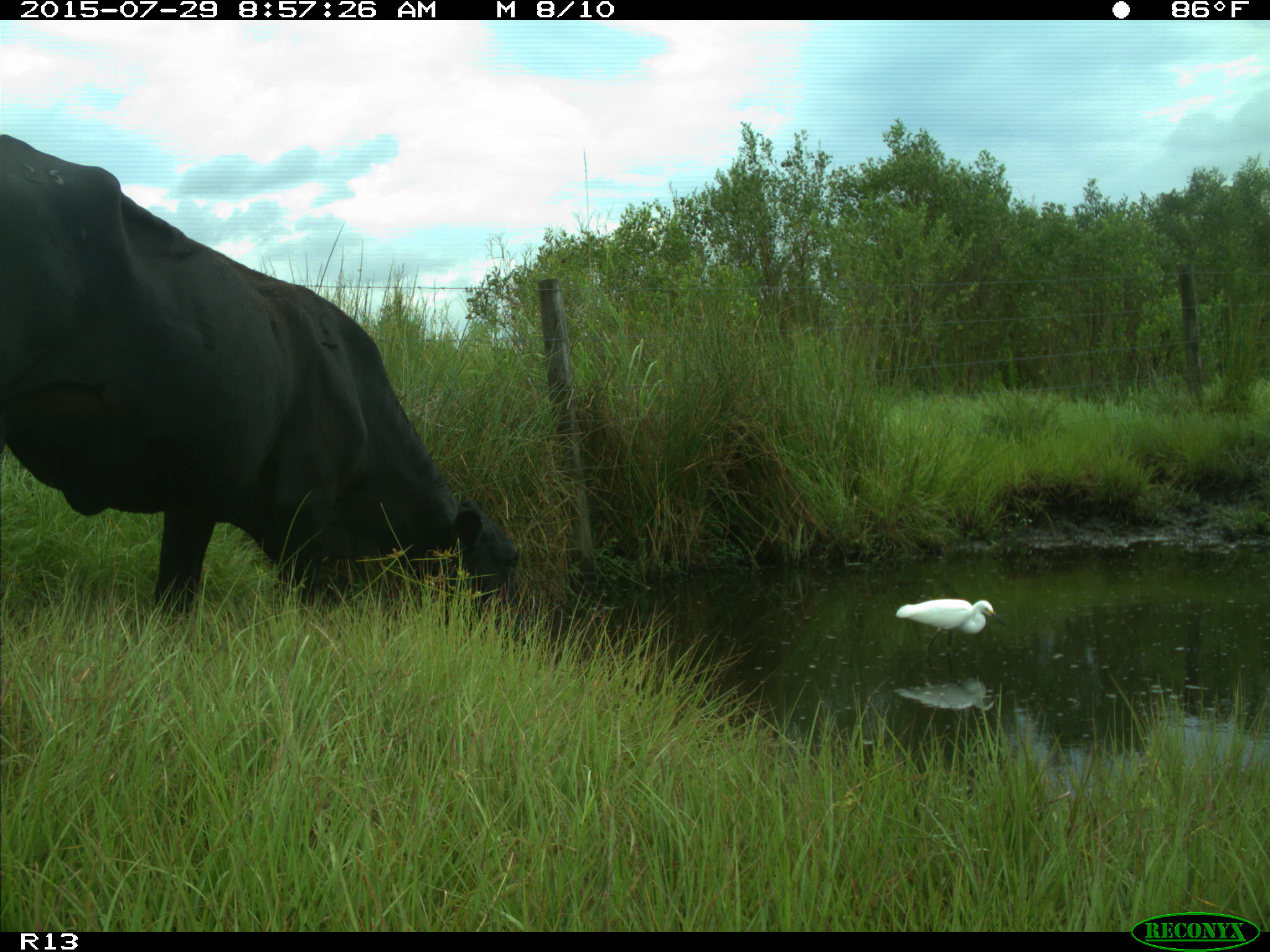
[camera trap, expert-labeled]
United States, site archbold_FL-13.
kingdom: Animalia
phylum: Chordata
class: Mammalia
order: Artiodactyla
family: Bovidae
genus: Bos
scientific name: Bos taurus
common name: domestic cow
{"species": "Bos taurus (domestic cow)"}